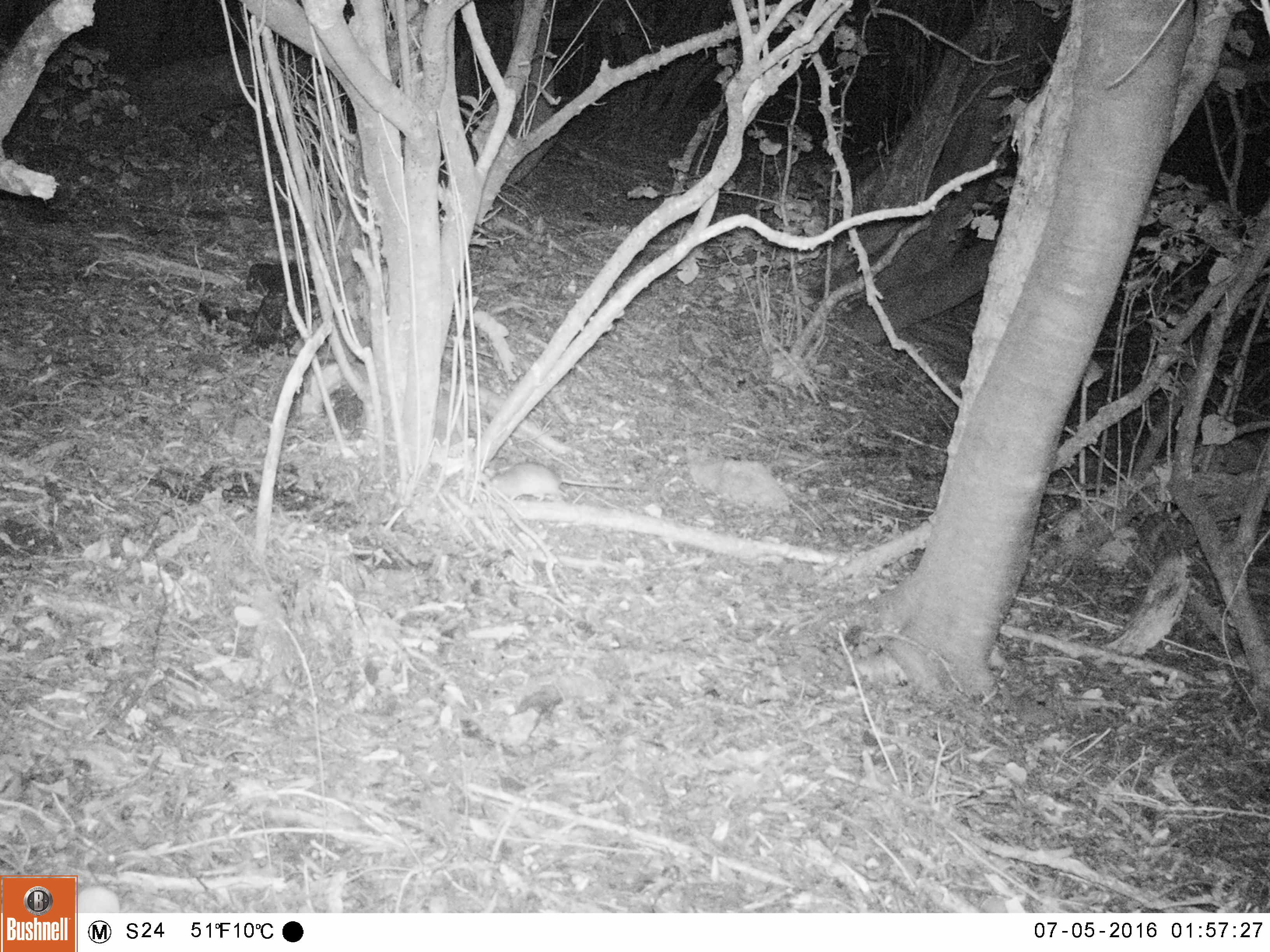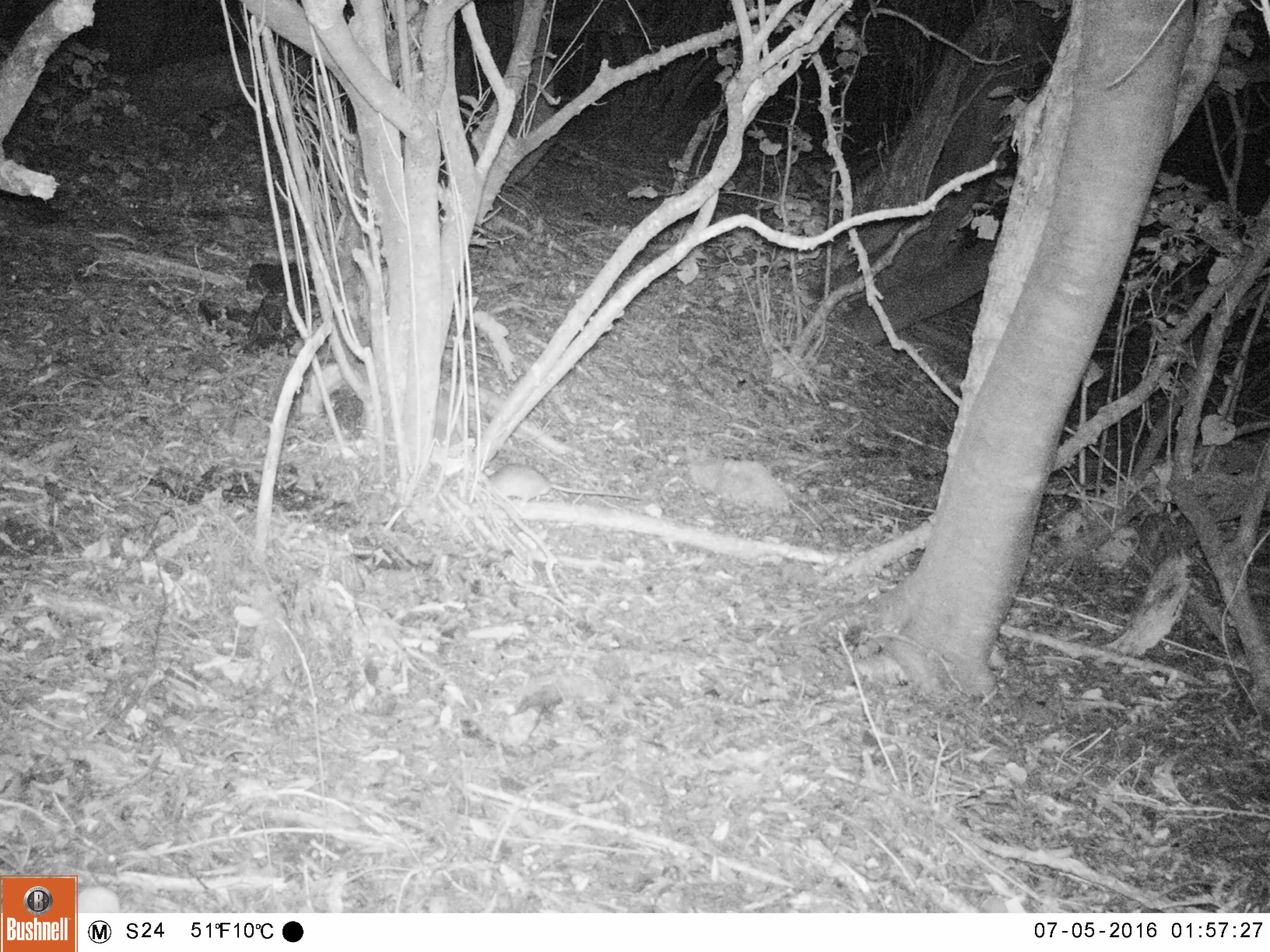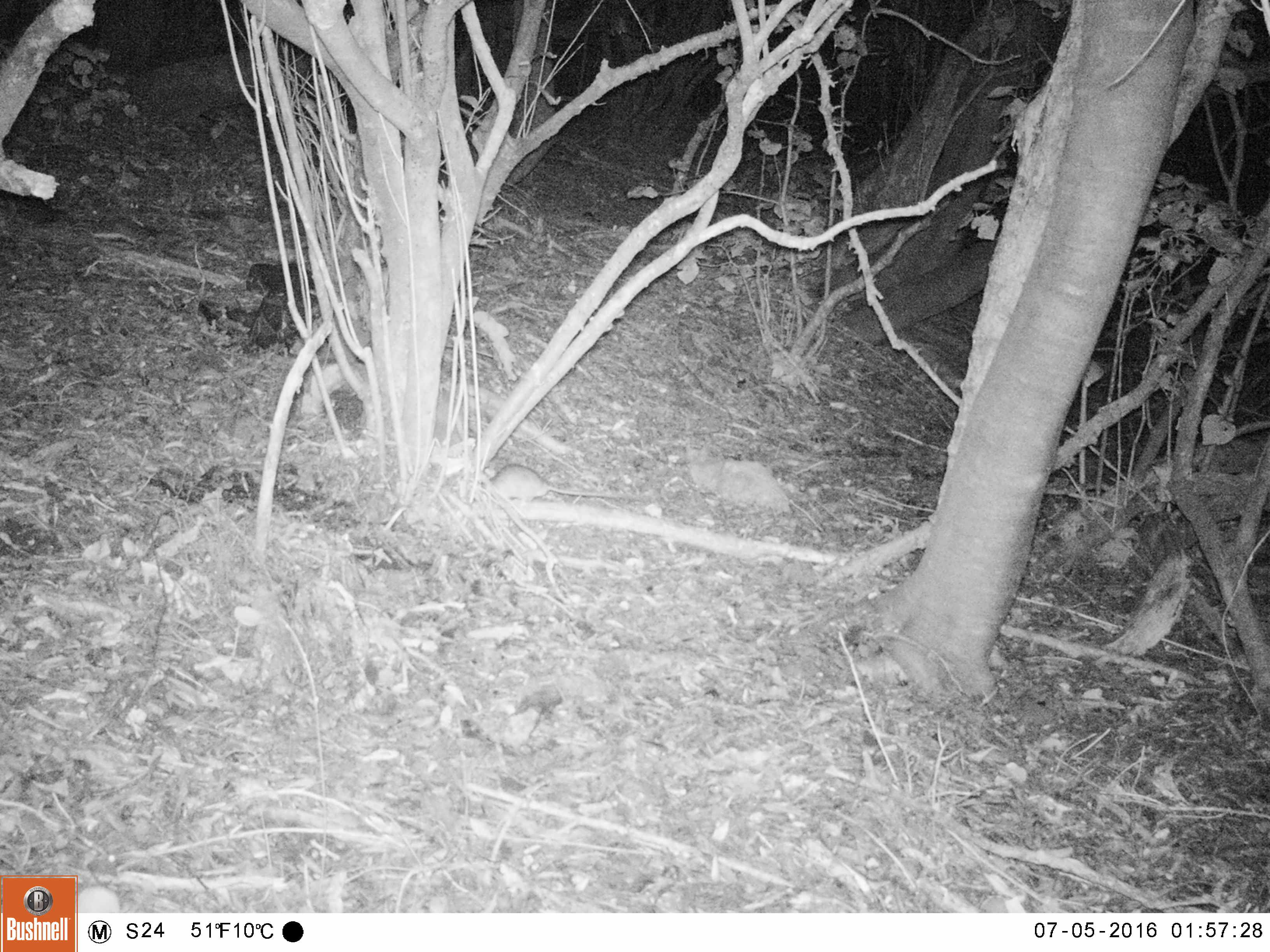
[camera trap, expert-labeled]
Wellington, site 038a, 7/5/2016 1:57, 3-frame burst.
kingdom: Animalia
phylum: Chordata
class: Mammalia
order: Rodentia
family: Muridae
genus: Rattus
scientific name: Rattus rattus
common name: ship rat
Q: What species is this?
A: Ship rat (Rattus rattus).